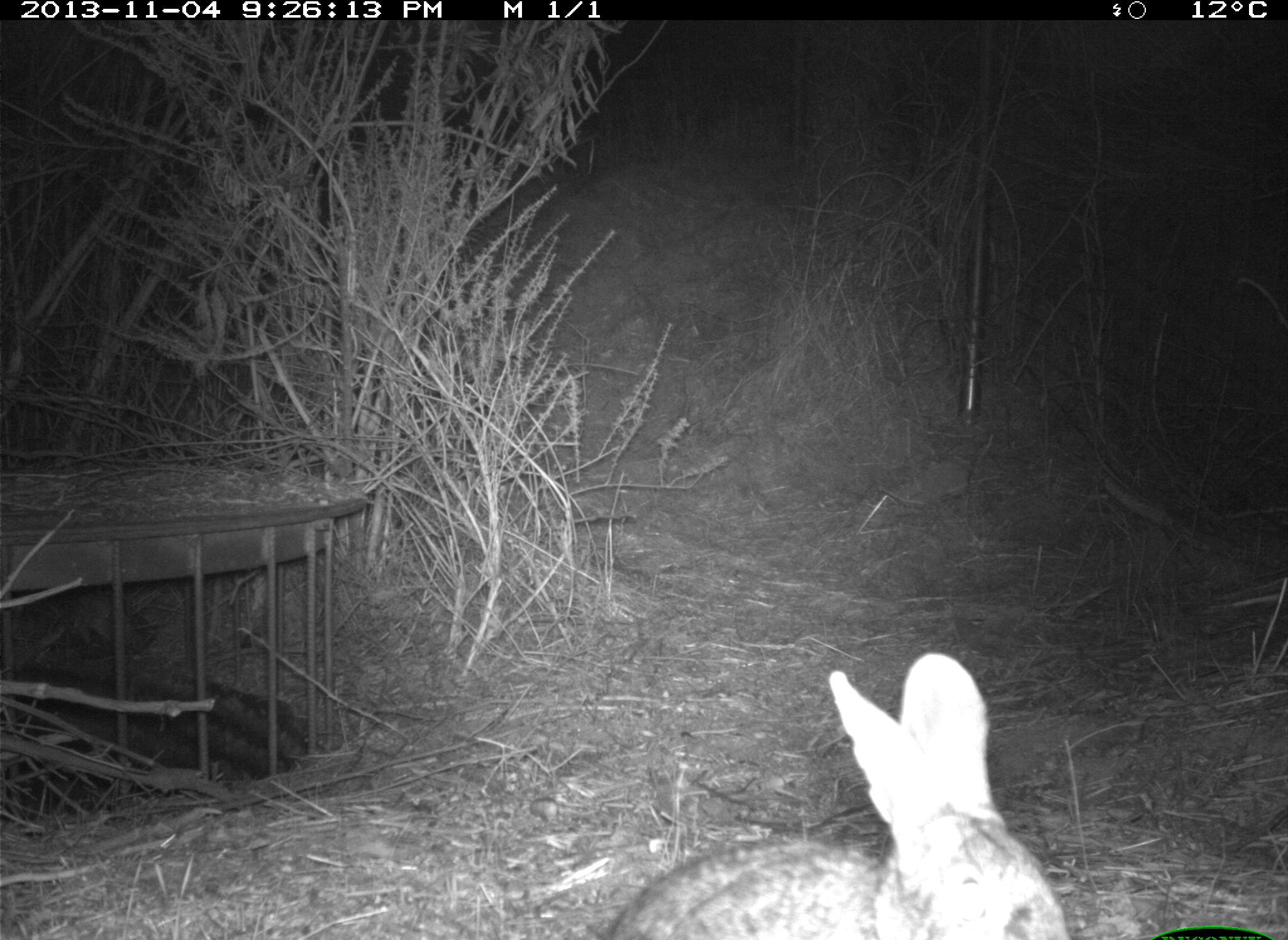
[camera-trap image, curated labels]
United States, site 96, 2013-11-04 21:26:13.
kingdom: Animalia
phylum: Chordata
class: Mammalia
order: Lagomorpha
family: Leporidae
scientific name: Leporidae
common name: rabbits and hares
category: rabbit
Rabbit (rabbits and hares) (Leporidae).